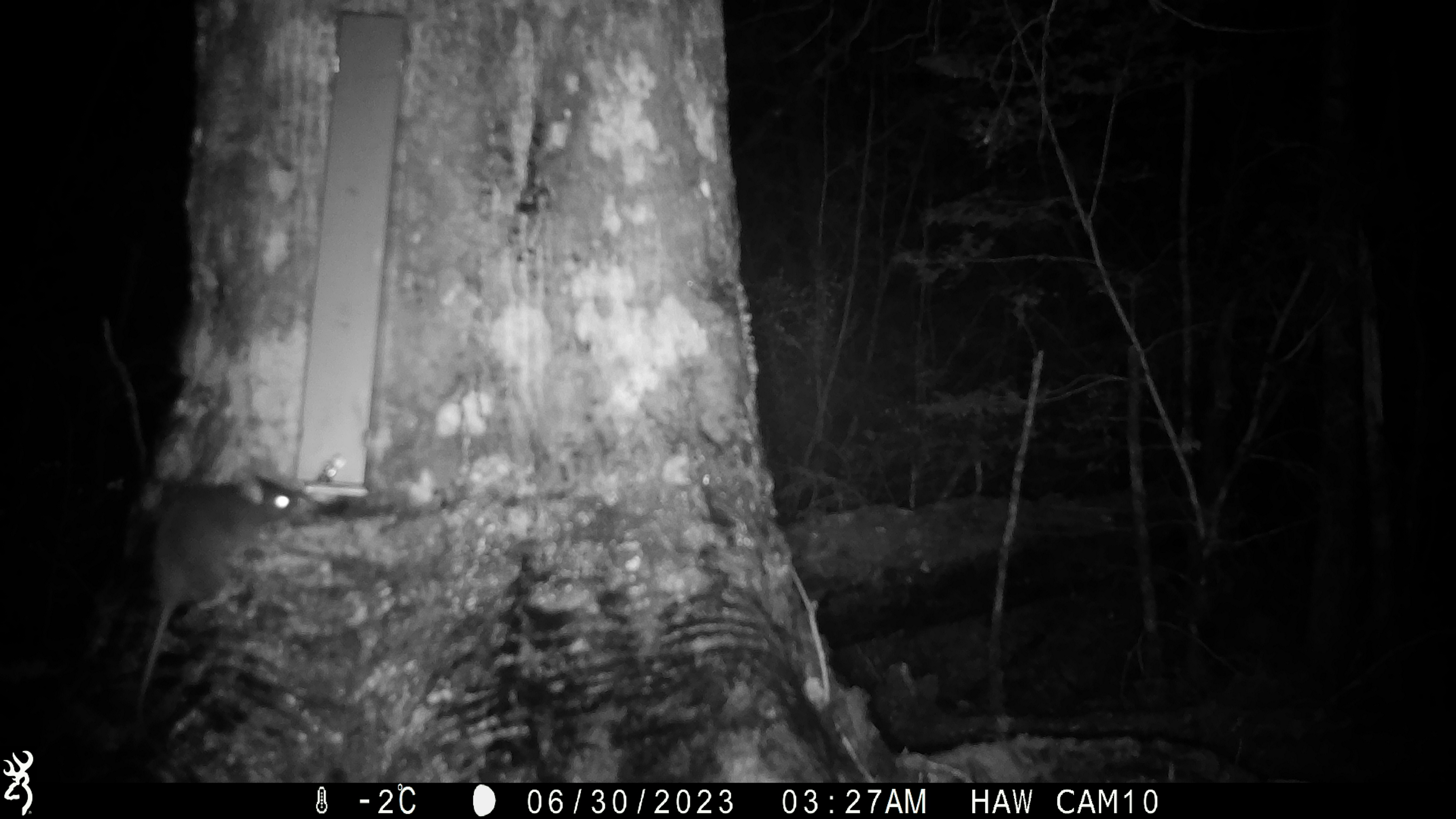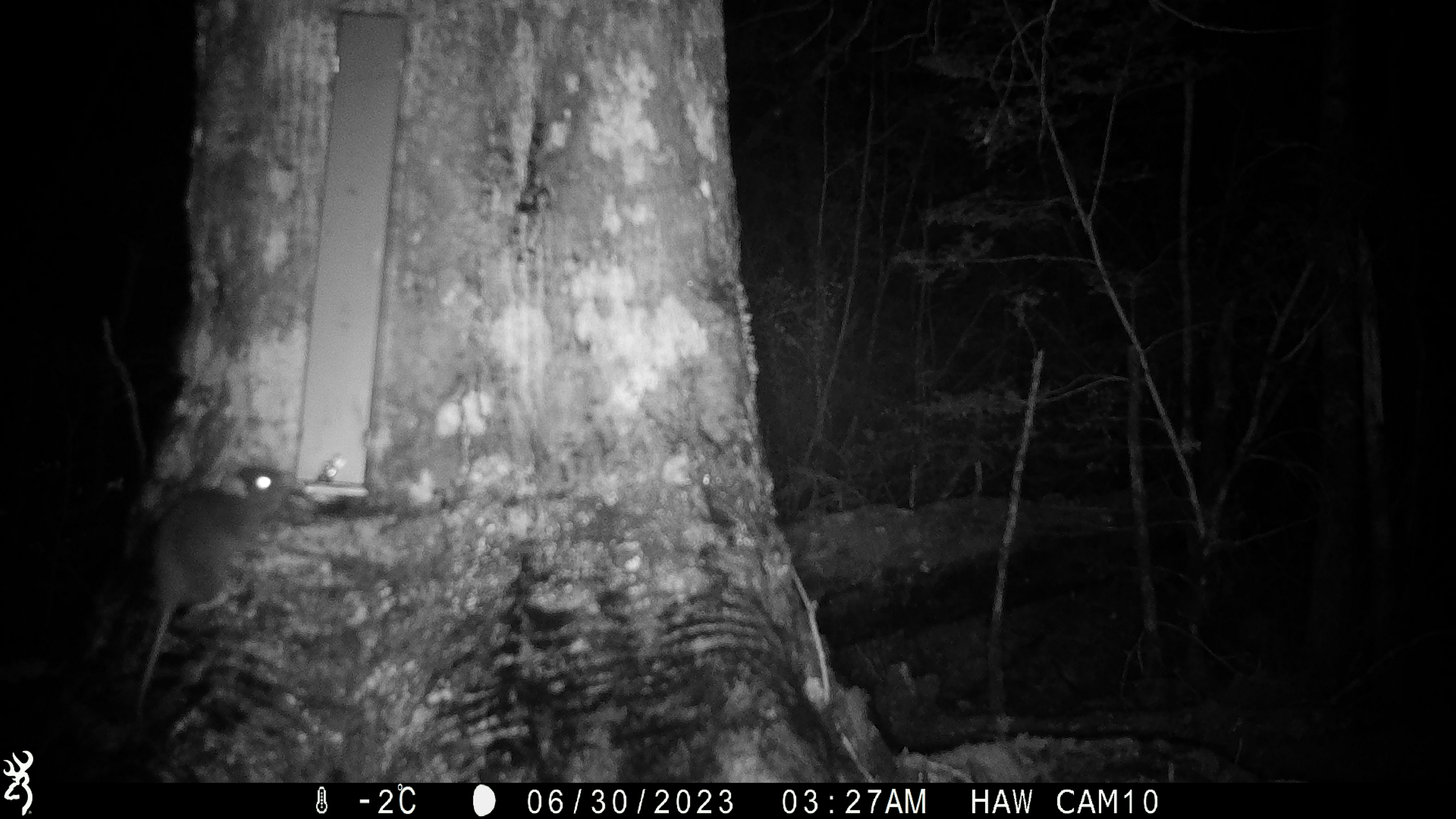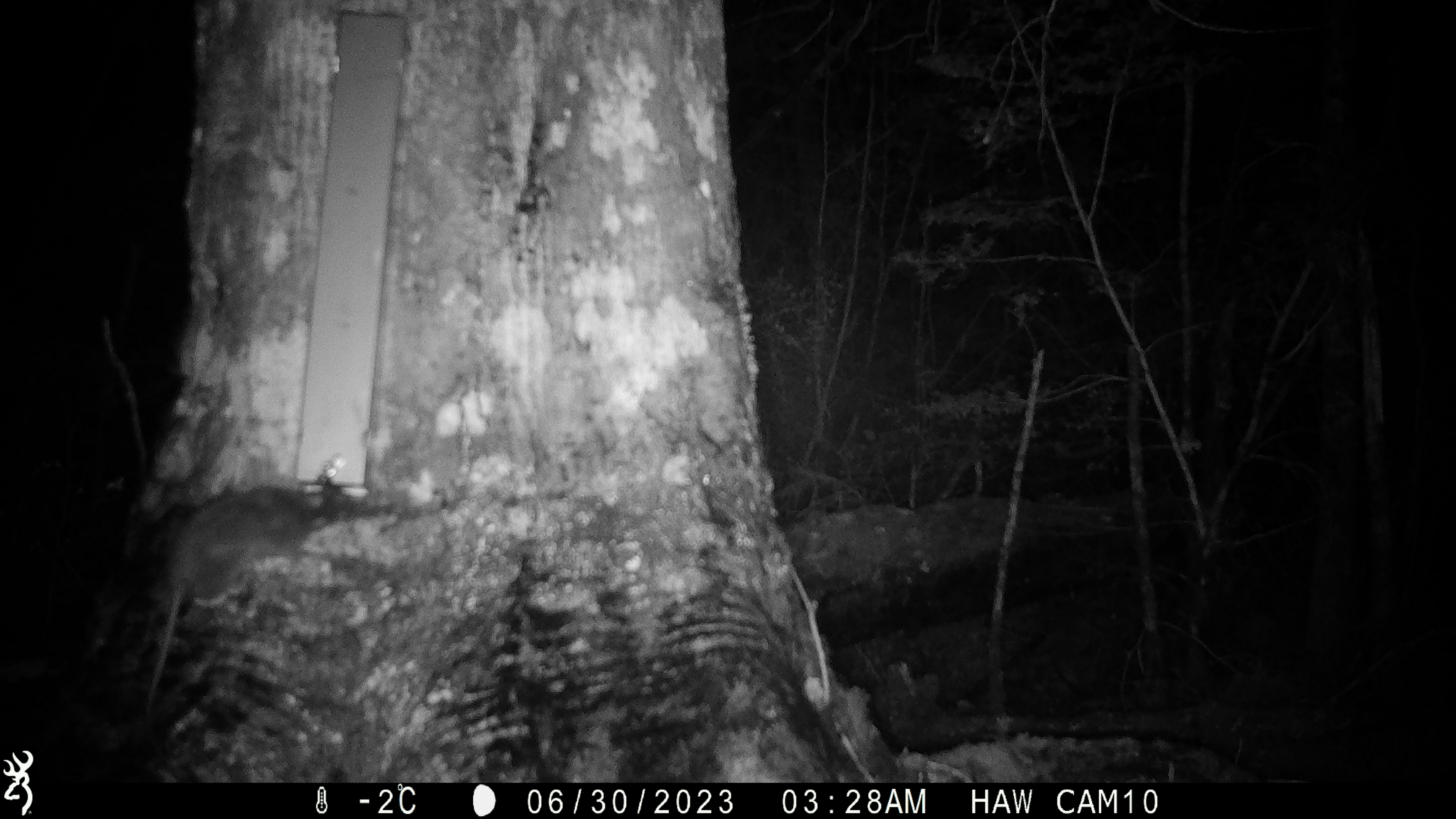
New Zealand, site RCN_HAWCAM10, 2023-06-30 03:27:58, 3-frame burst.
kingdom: Animalia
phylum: Chordata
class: Mammalia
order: Rodentia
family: Muridae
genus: Rattus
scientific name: Rattus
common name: rat